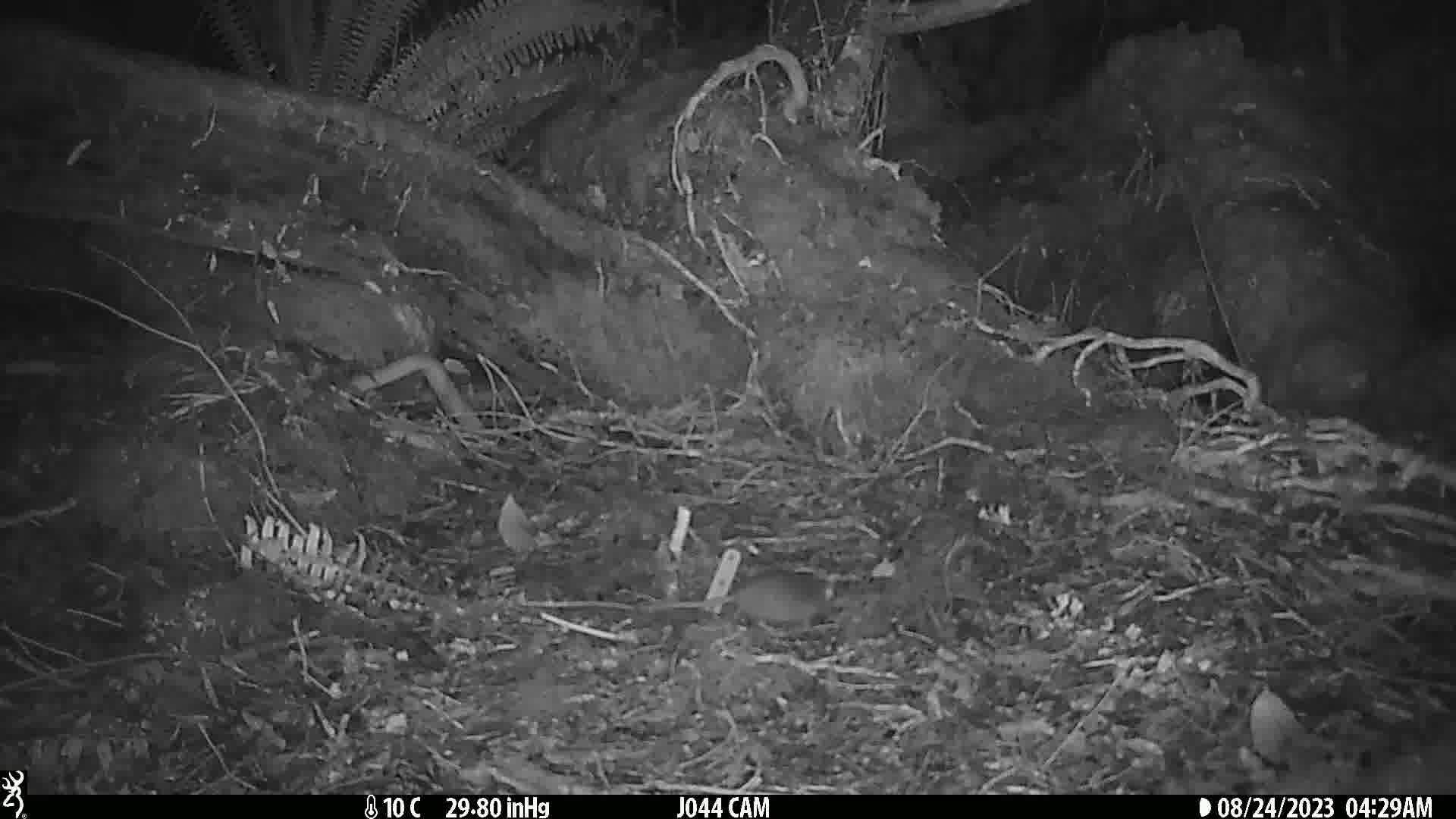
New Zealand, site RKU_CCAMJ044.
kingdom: Animalia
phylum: Chordata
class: Mammalia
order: Rodentia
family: Muridae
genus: Rattus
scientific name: Rattus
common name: rat